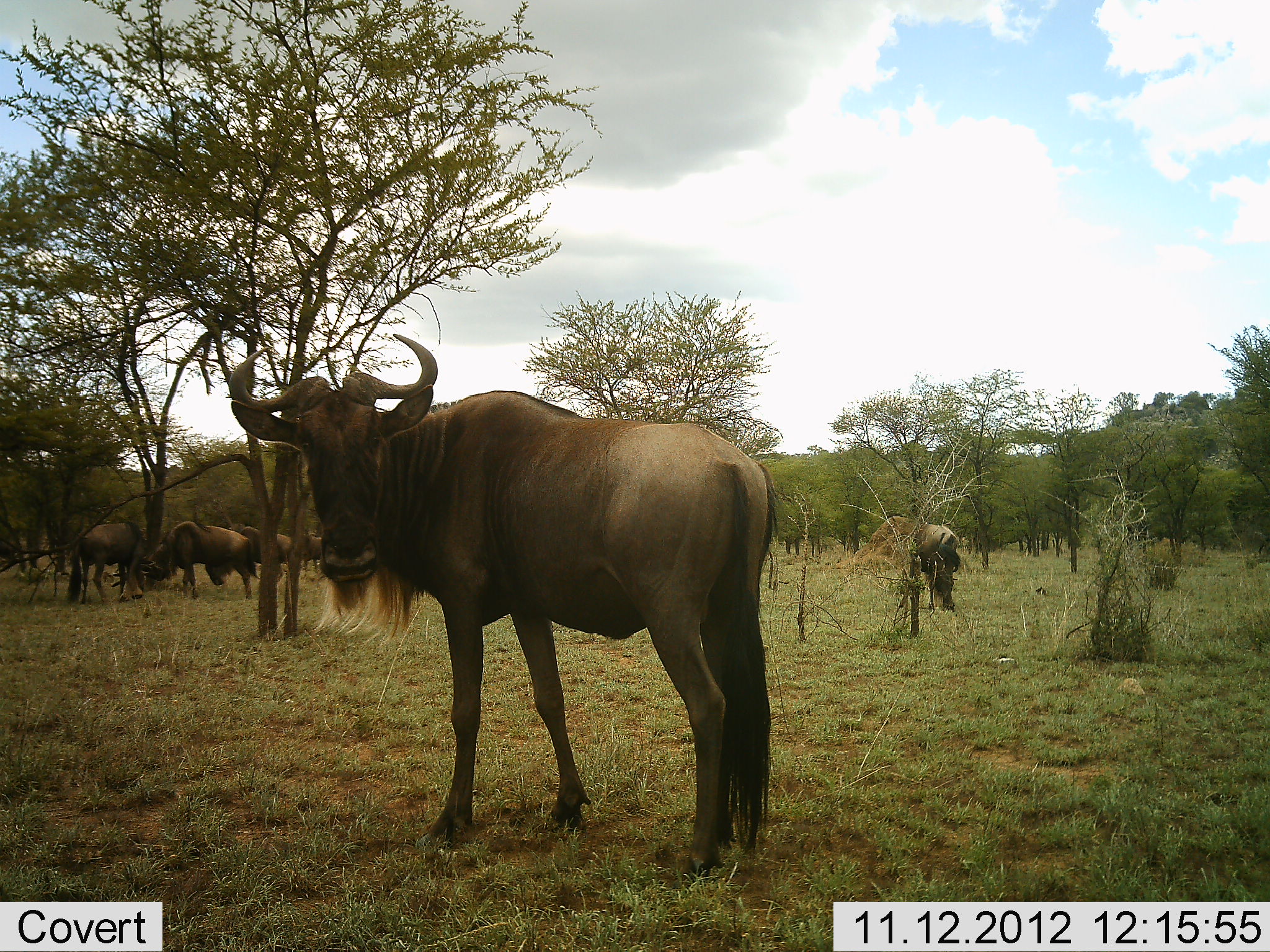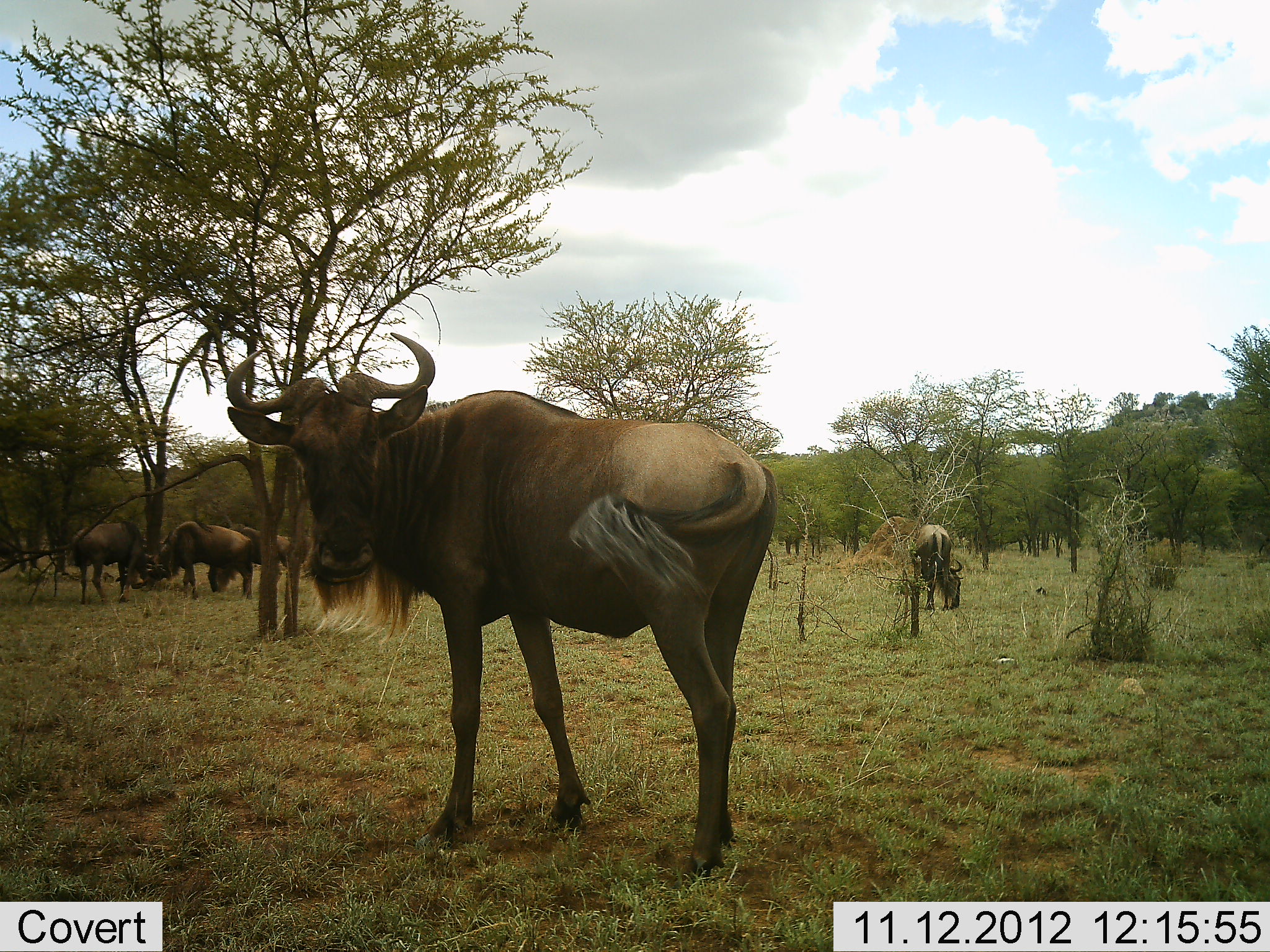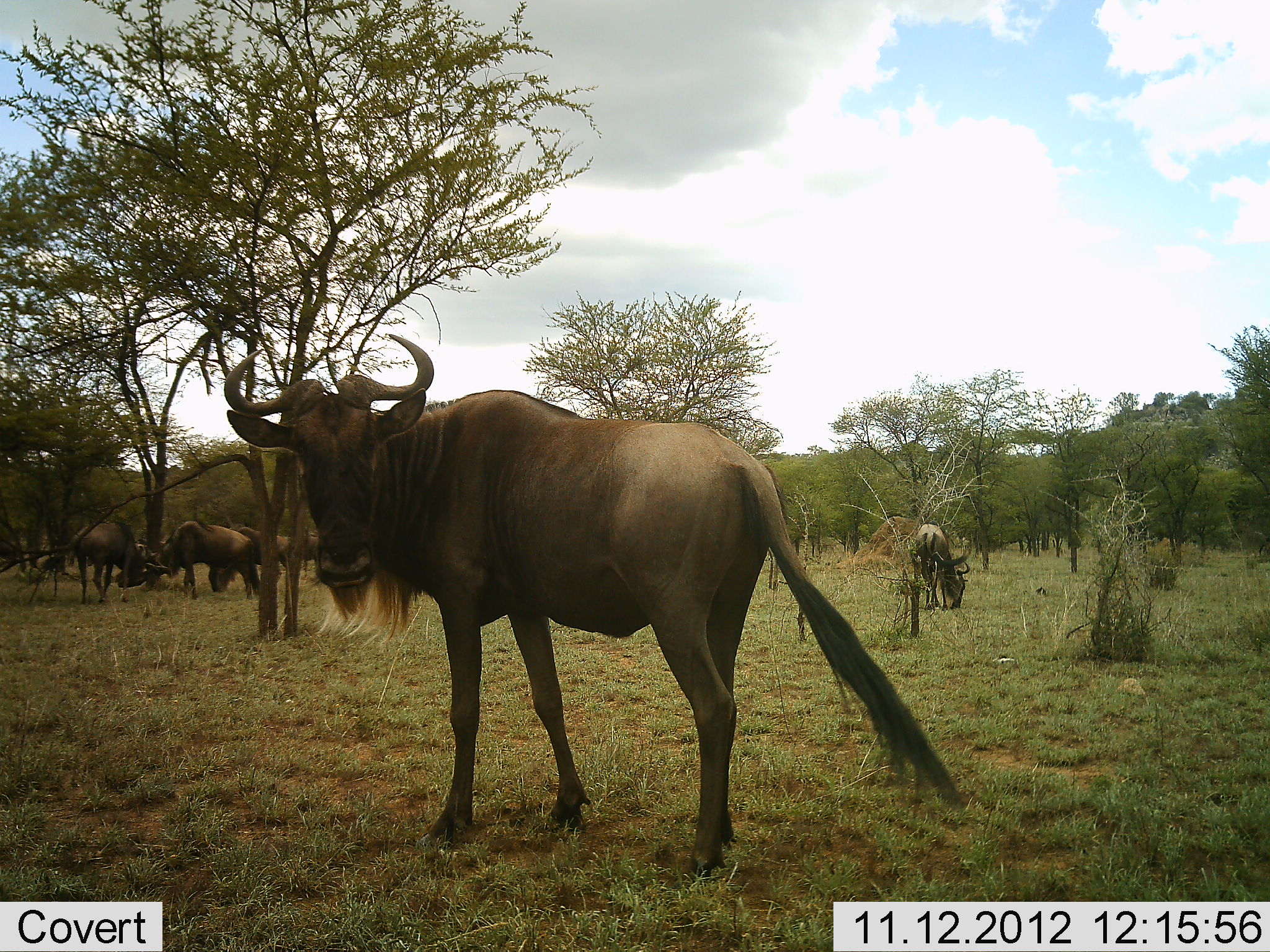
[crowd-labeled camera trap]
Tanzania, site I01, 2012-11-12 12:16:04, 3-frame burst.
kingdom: Animalia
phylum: Chordata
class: Mammalia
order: Artiodactyla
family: Bovidae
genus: Connochaetes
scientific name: Connochaetes taurinus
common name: blue wildebeest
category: wildebeest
Wildebeest (blue wildebeest) (Connochaetes taurinus), count 5. Behavior (volunteer vote fractions): standing 100%, resting 0%, moving 10%, interacting 10%. Young present (vote fraction): 0%. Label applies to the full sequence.